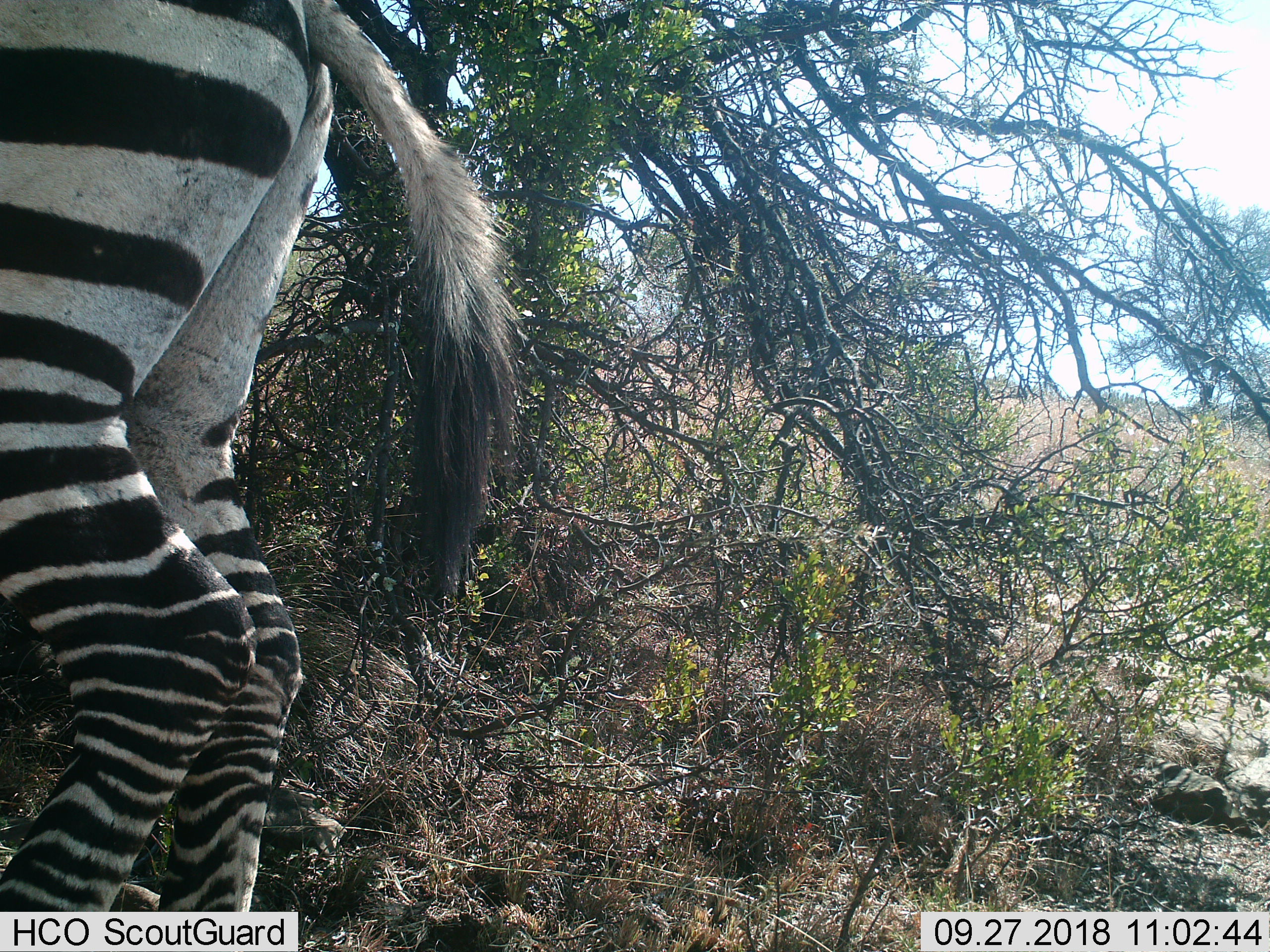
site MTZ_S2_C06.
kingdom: Animalia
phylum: Chordata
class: Mammalia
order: Perissodactyla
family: Equidae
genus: Equus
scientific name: Equus zebra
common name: mountain zebra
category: zebramountain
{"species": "zebramountain (mountain zebra) (Equus zebra)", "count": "1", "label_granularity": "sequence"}